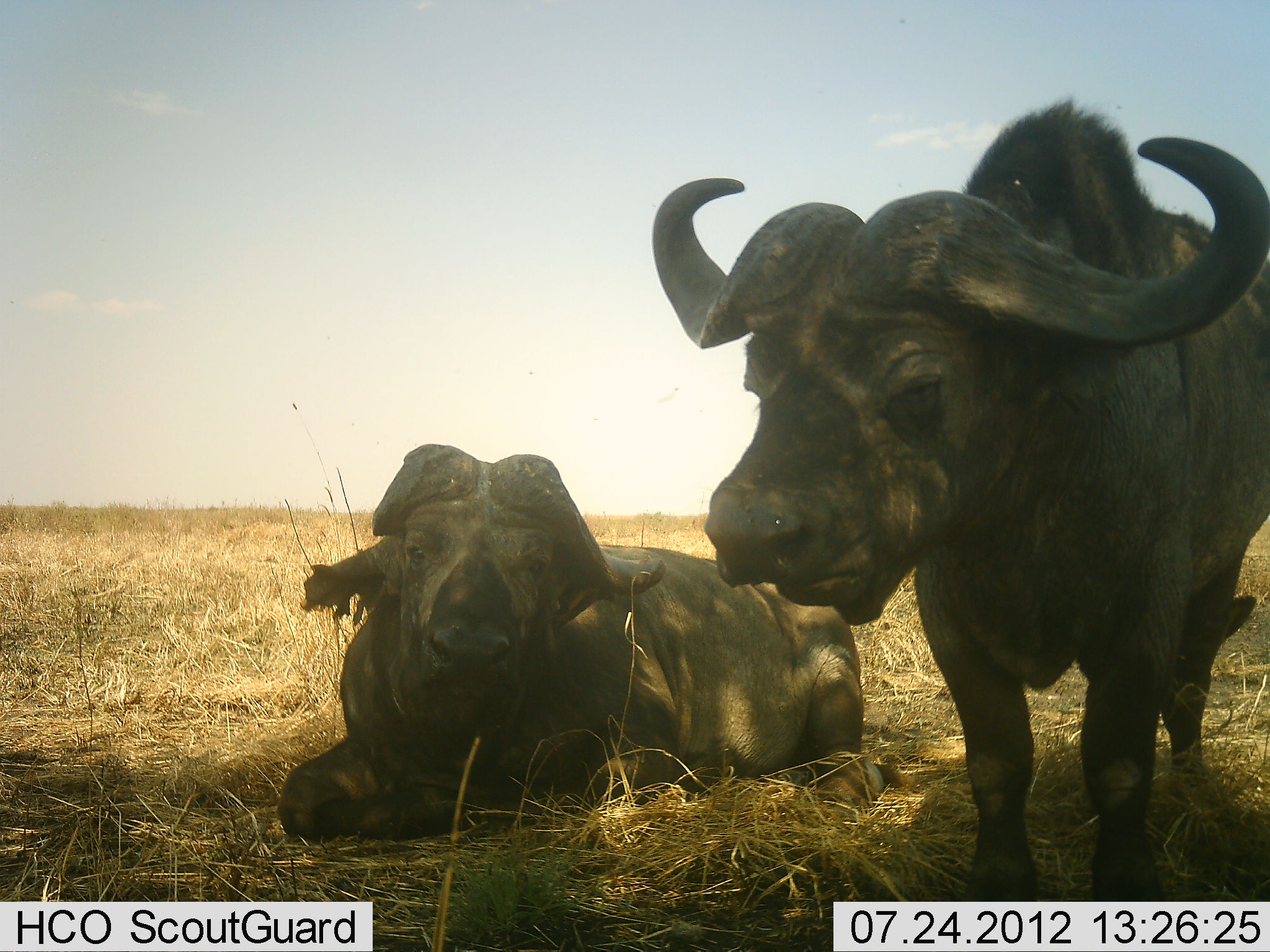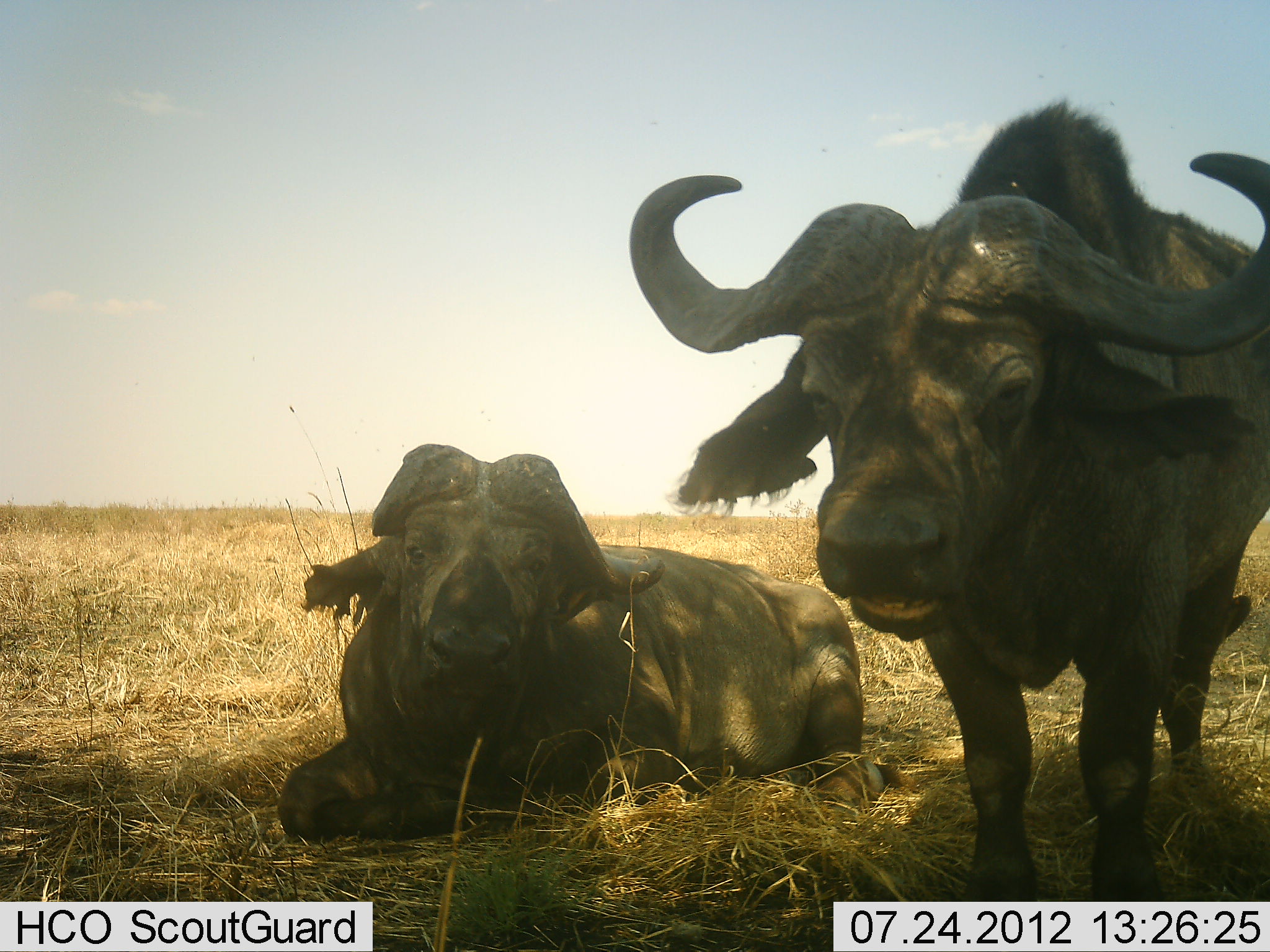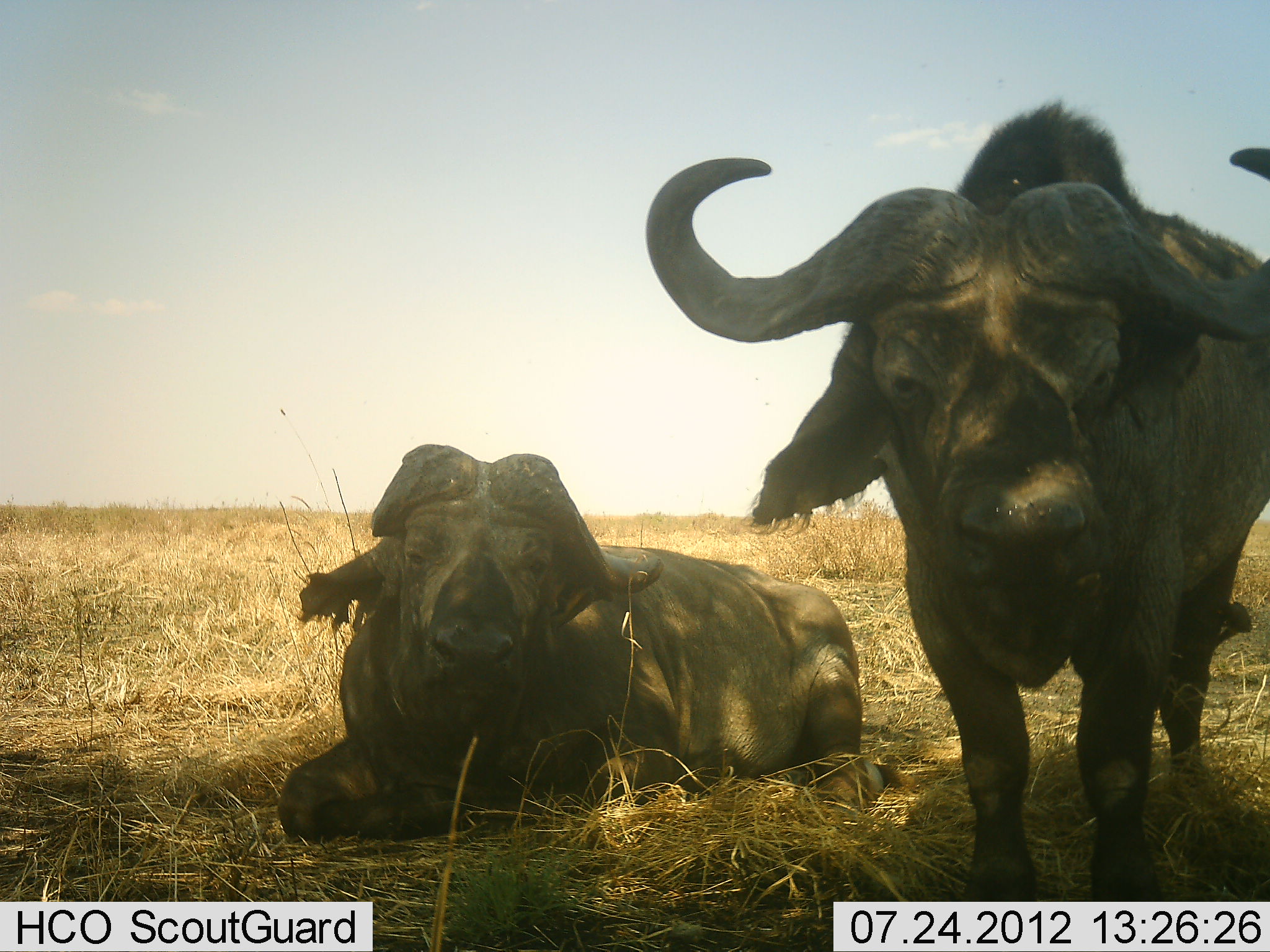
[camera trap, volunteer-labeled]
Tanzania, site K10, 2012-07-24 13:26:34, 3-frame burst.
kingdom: Animalia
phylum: Chordata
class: Mammalia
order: Artiodactyla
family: Bovidae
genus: Syncerus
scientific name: Syncerus caffer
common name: cape buffalo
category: buffalo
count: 2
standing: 82%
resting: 100%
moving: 0%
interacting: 9%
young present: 0%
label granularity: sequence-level